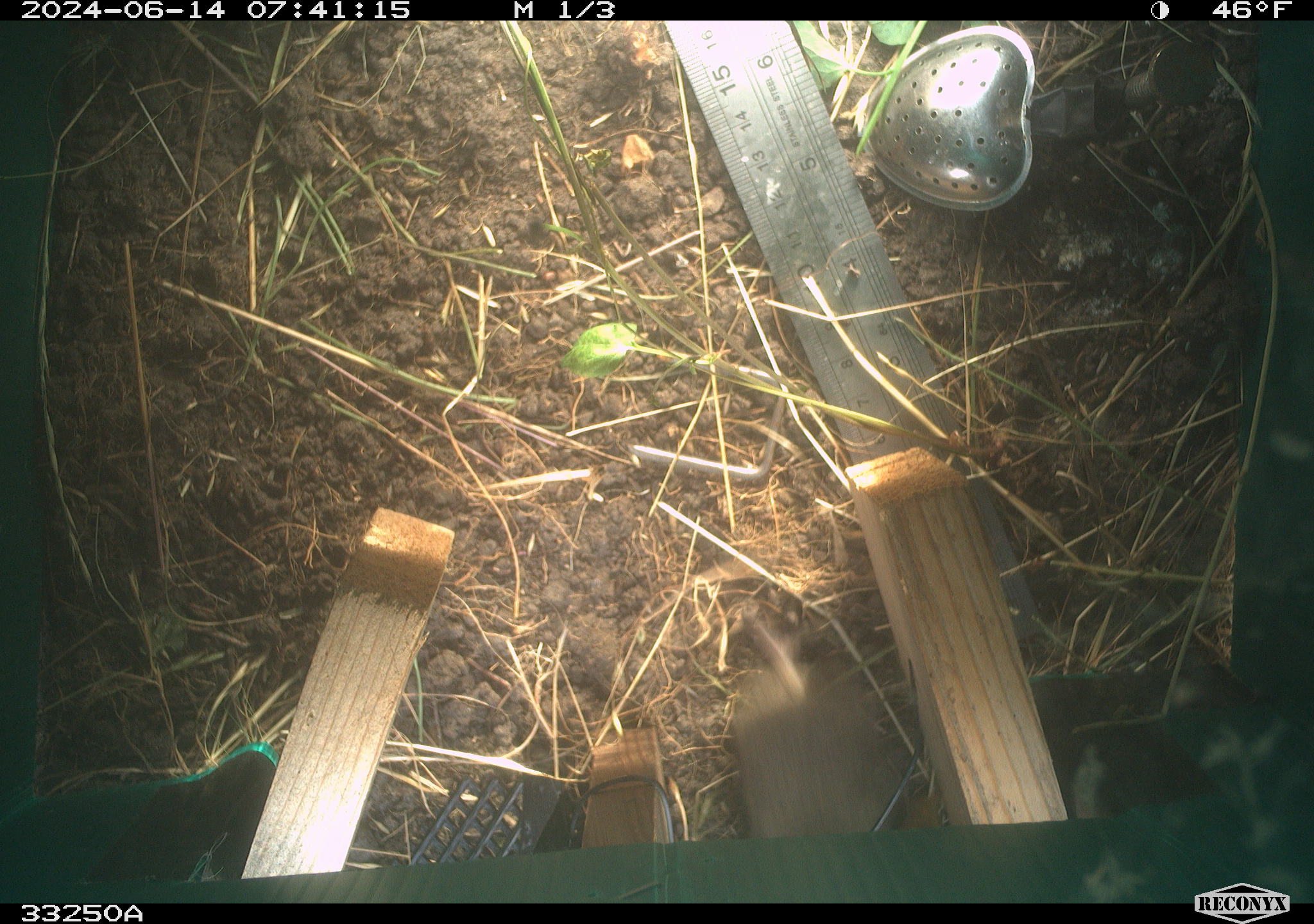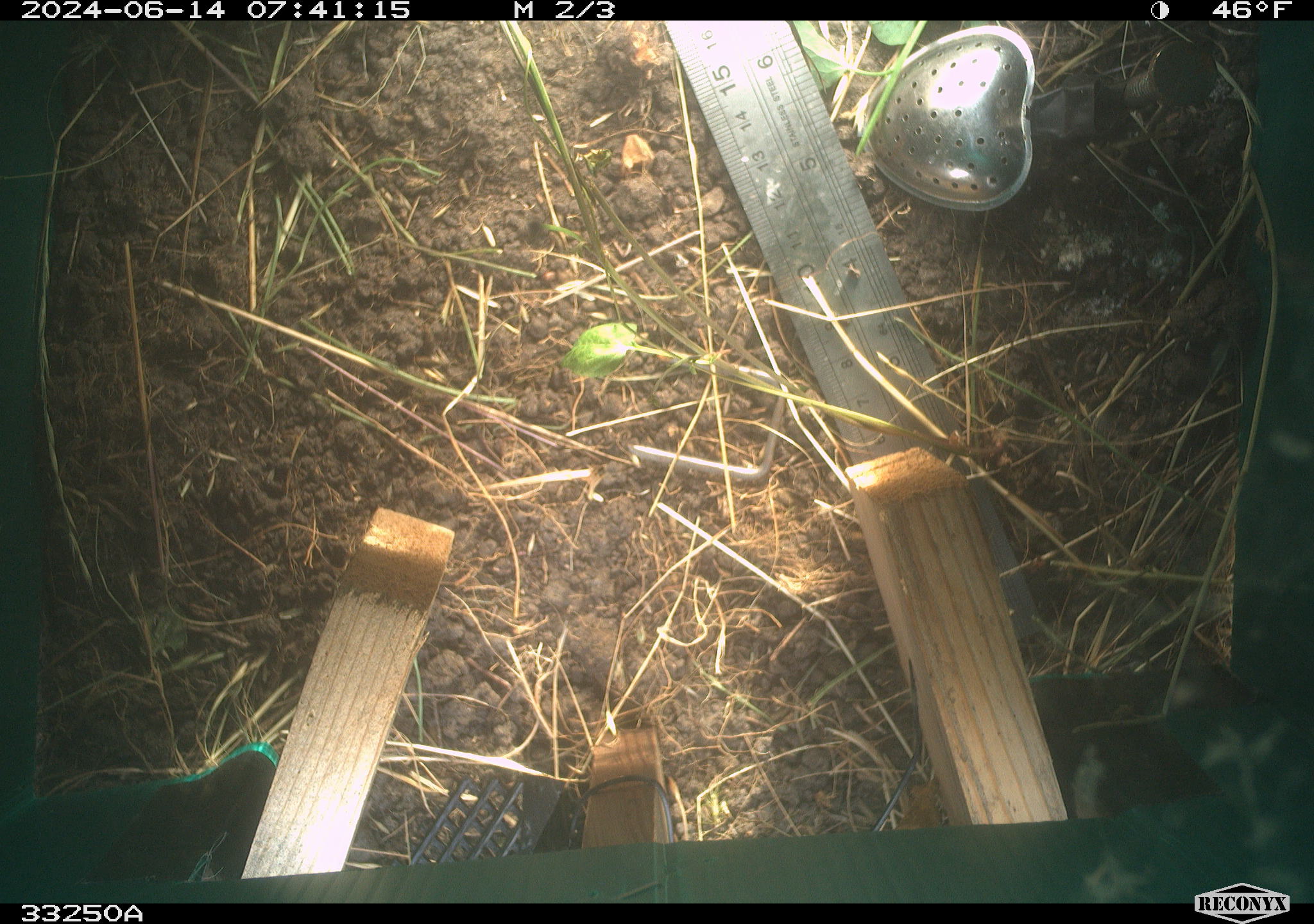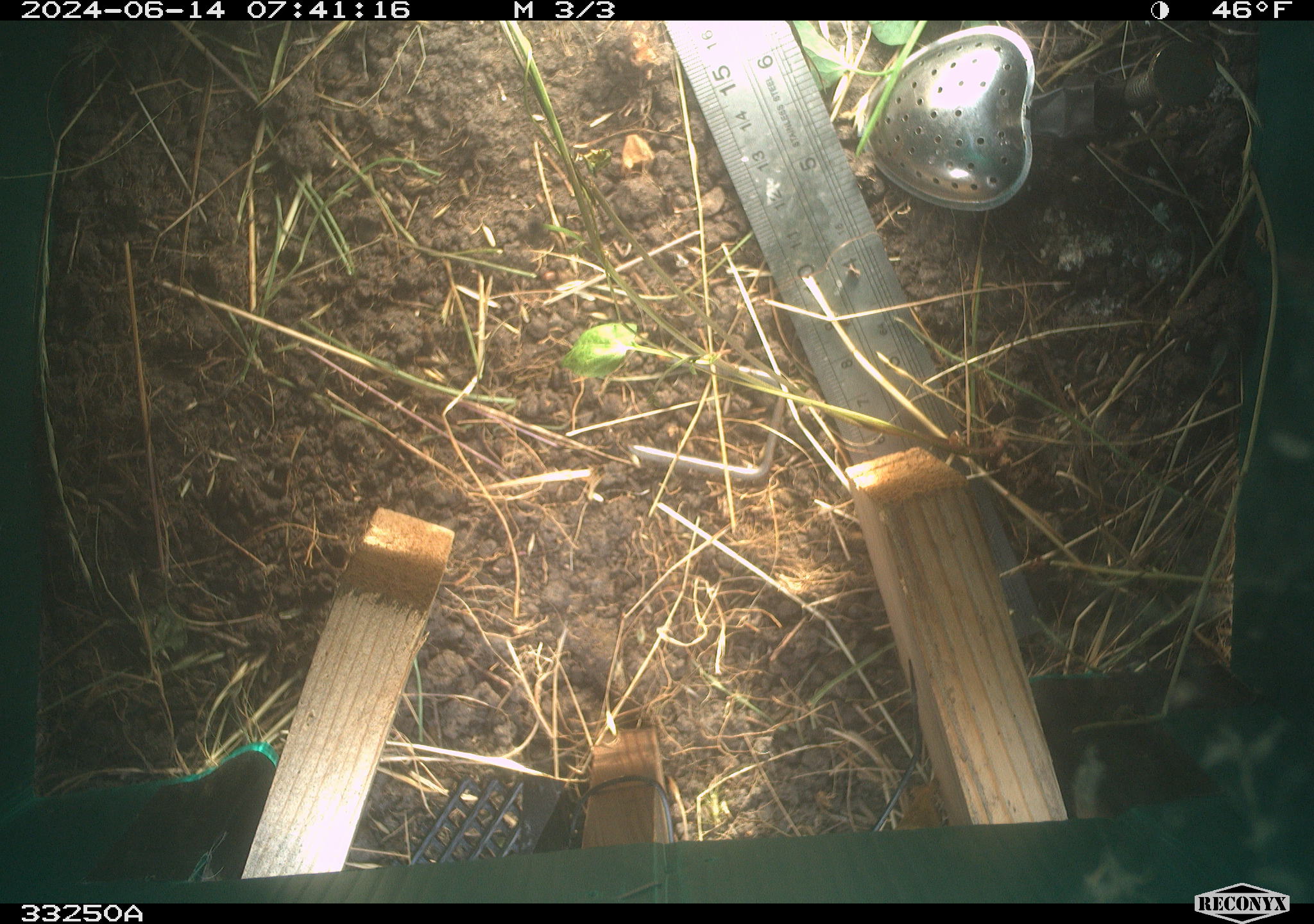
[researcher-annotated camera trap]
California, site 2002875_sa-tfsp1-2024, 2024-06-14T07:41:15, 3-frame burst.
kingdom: Animalia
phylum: Chordata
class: Mammalia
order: Rodentia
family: Cricetidae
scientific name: Arvicolinae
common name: voles, lemmings, and muskrats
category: arvicolinae subfamily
Arvicolinae subfamily (voles, lemmings, and muskrats) (Arvicolinae).